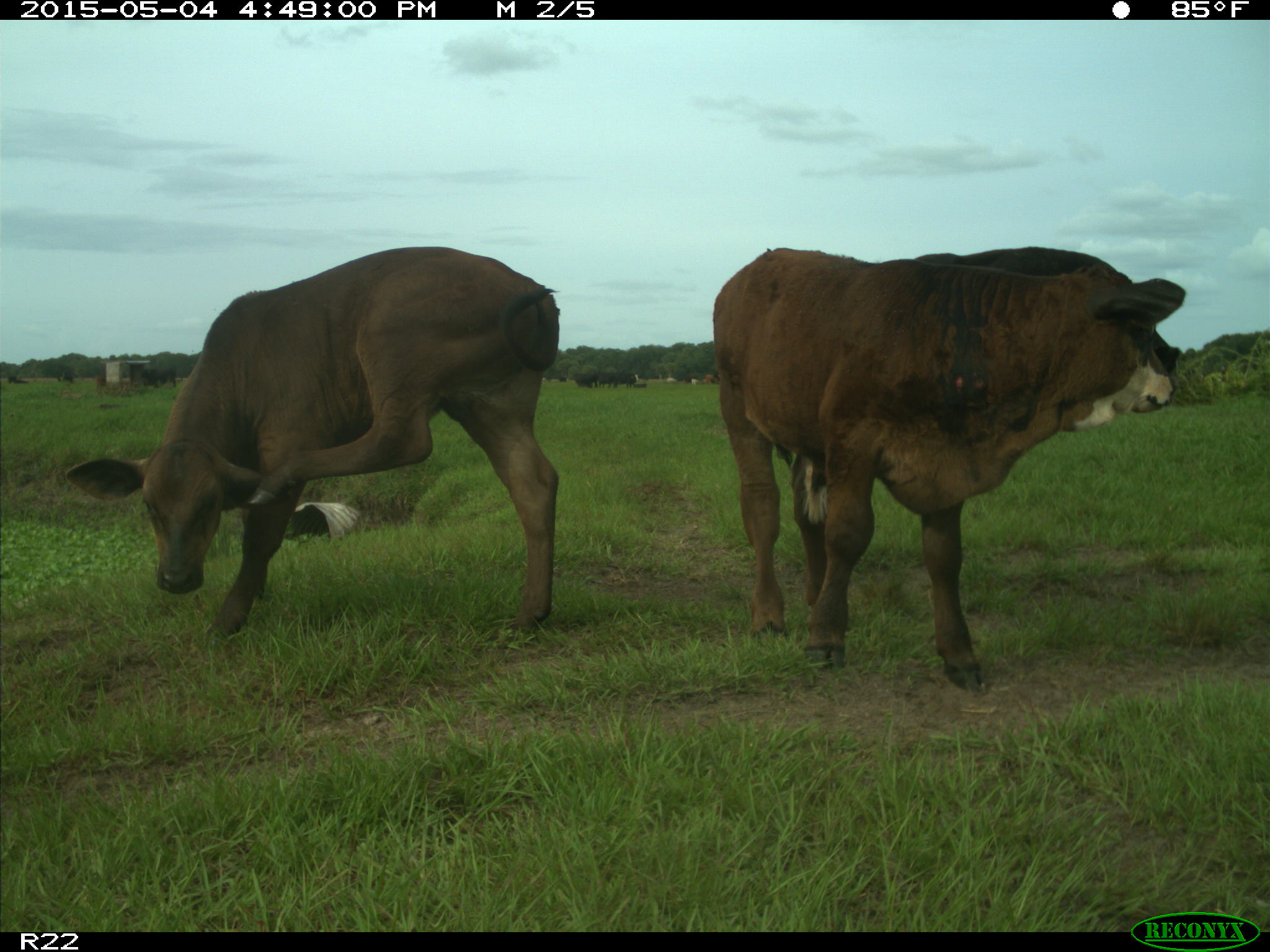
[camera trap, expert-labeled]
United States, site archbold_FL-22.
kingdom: Animalia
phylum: Chordata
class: Mammalia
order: Artiodactyla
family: Bovidae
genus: Bos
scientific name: Bos taurus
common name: domestic cow